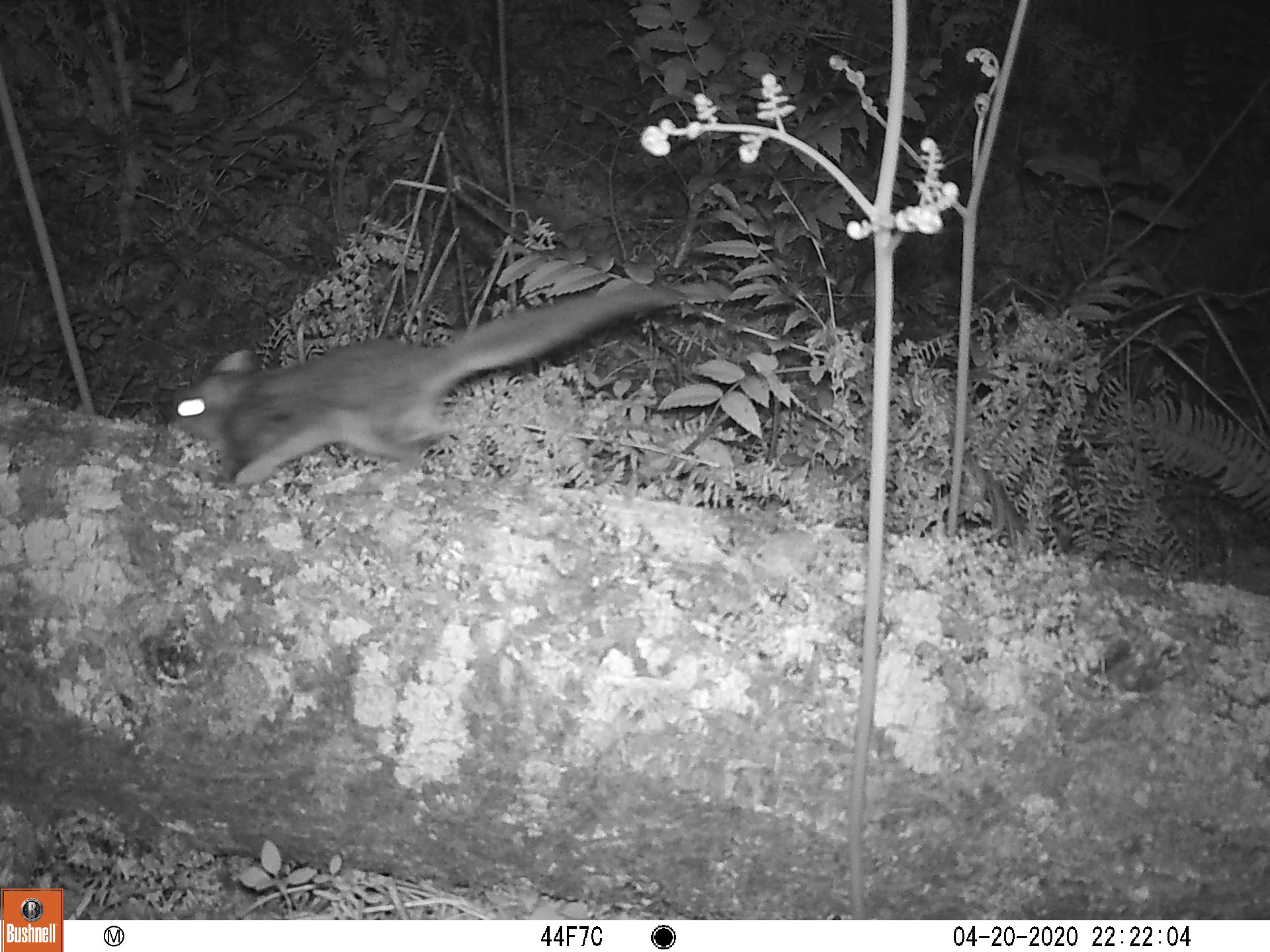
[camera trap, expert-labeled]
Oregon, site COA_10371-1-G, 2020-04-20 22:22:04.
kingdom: Animalia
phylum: Chordata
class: Mammalia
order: Rodentia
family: Sciuridae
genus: Glaucomys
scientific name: Glaucomys oregonensis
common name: humboldt's flying squirrel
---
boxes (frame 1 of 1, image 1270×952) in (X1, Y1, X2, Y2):
humboldt's flying squirrel: (161, 268, 692, 496)